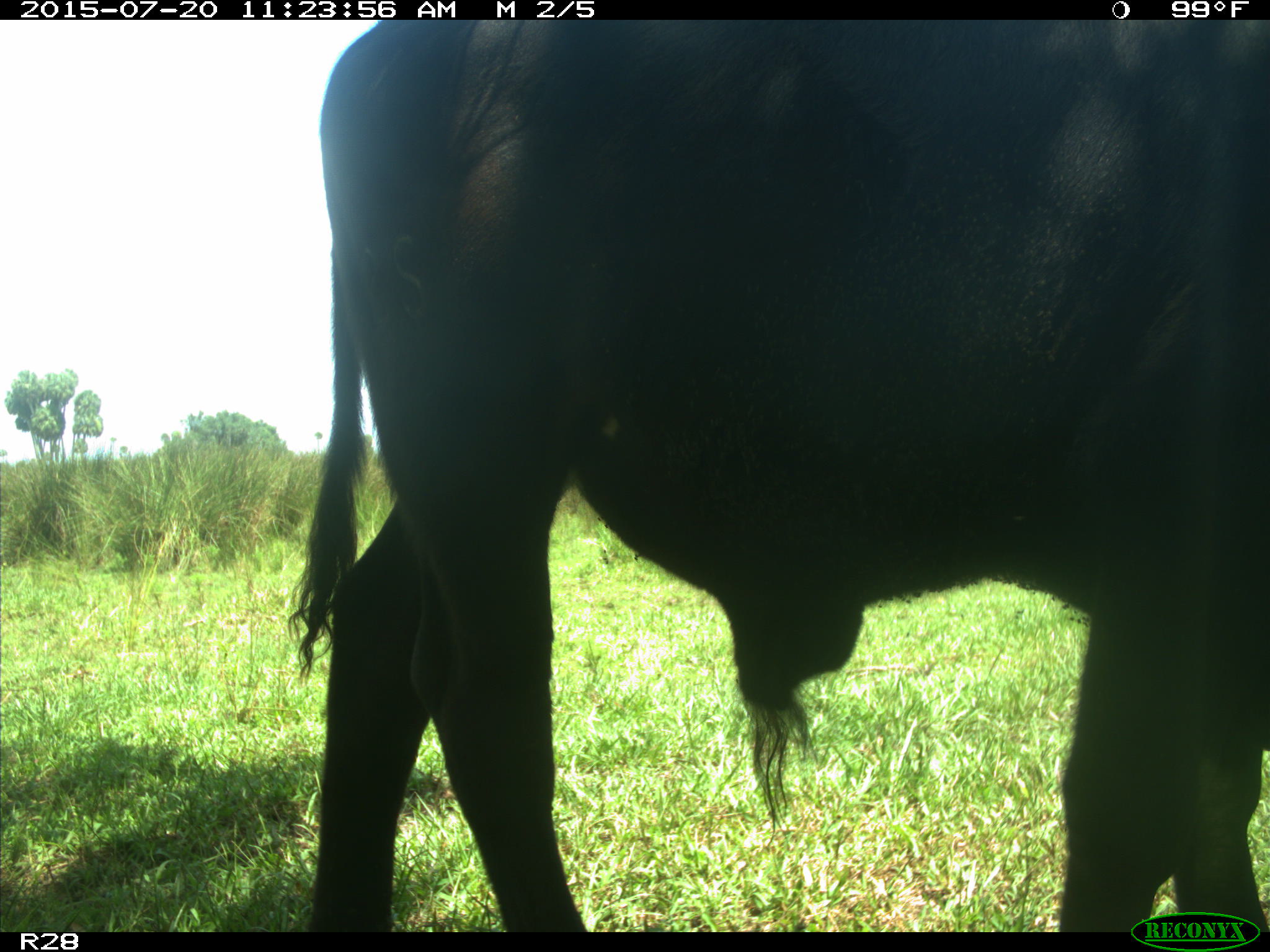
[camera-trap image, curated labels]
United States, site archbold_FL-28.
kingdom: Animalia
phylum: Chordata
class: Mammalia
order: Artiodactyla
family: Bovidae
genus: Bos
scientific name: Bos taurus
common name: domestic cow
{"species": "Bos taurus (domestic cow)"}